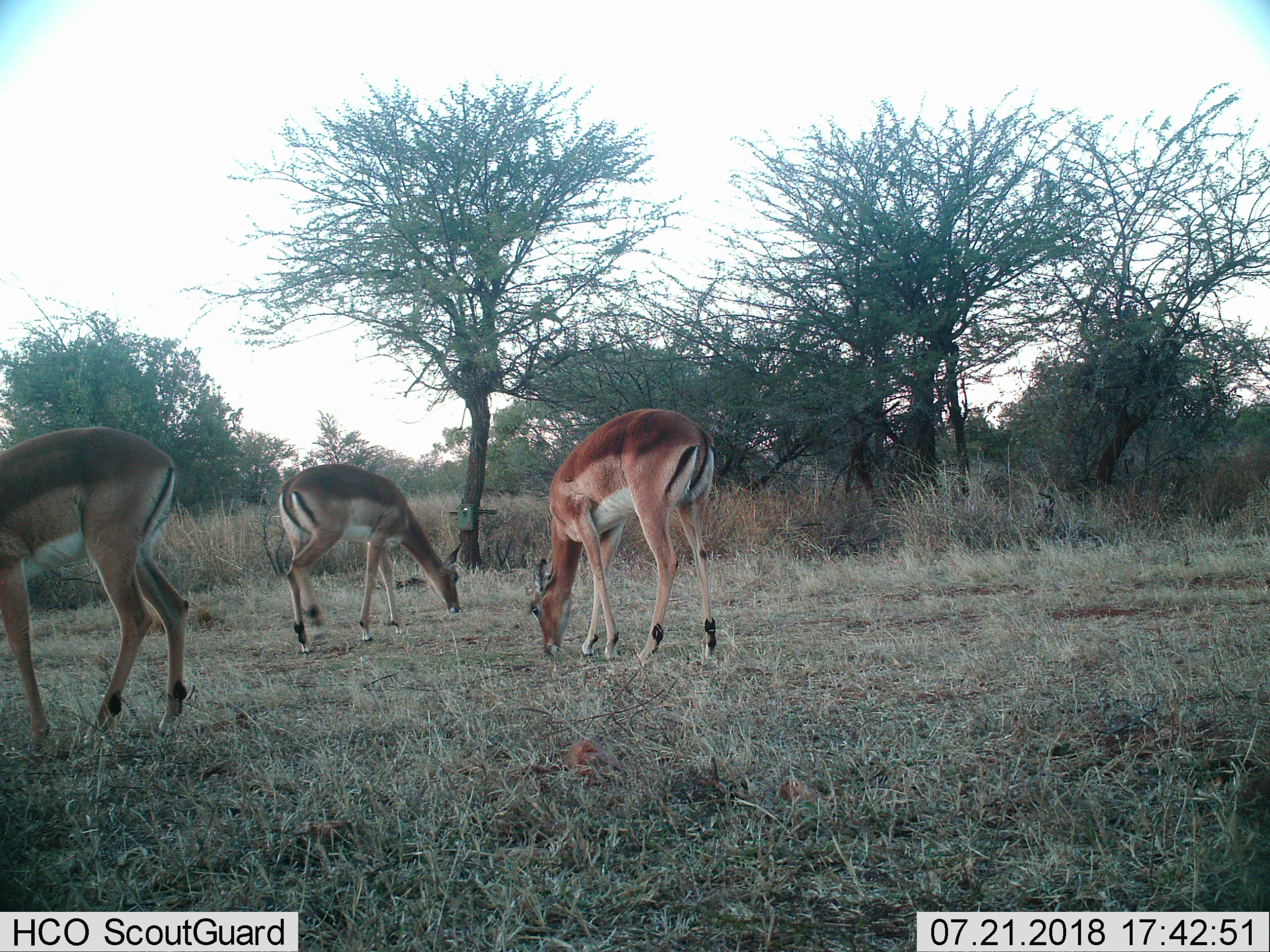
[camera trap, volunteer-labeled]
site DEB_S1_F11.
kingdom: Animalia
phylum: Chordata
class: Mammalia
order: Artiodactyla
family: Bovidae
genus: Aepyceros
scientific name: Aepyceros melampus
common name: impala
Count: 3.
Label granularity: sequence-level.